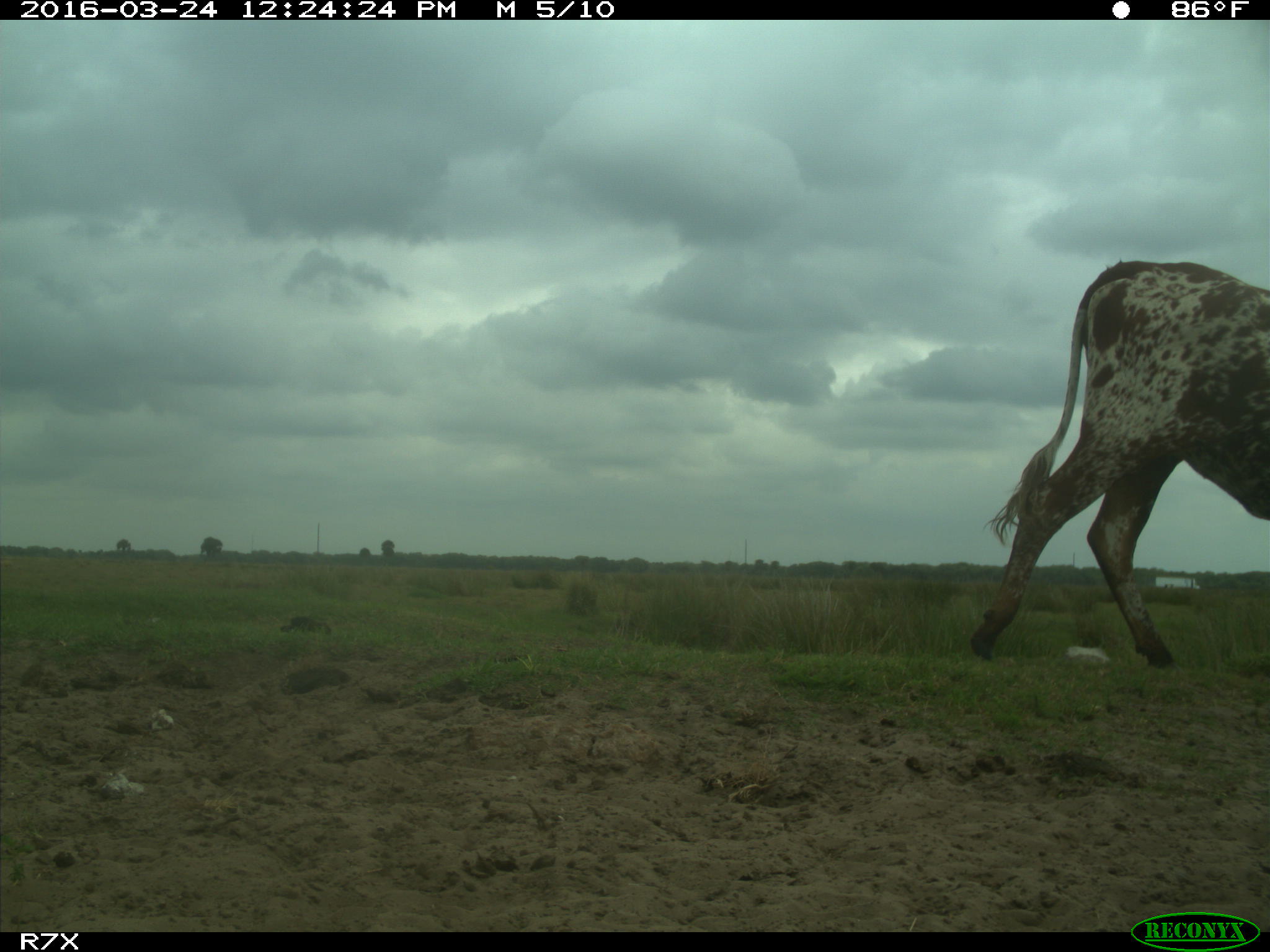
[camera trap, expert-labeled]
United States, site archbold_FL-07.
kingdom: Animalia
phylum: Chordata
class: Mammalia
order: Artiodactyla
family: Bovidae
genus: Bos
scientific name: Bos taurus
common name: domestic cow